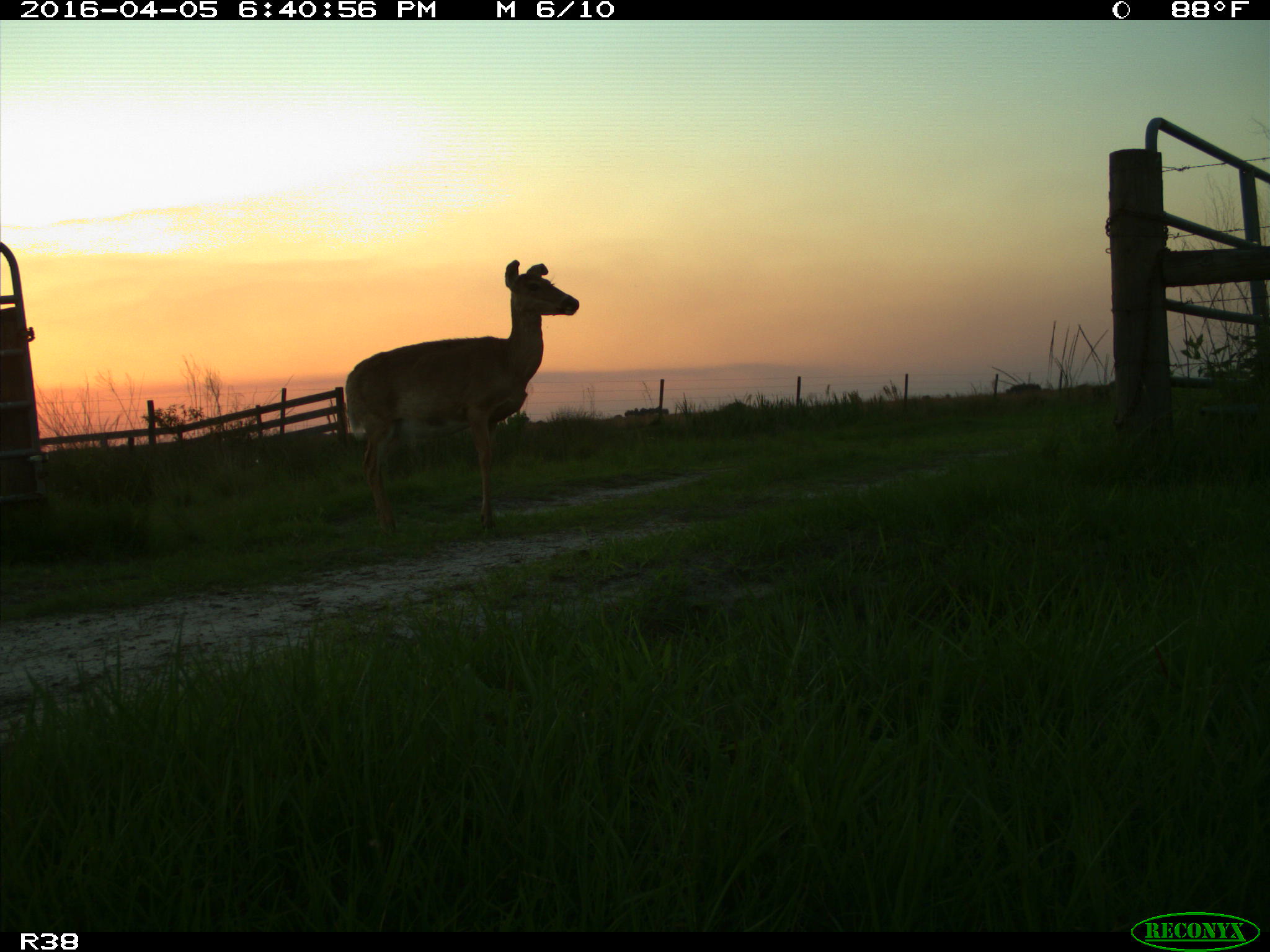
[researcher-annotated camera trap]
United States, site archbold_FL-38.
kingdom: Animalia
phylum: Chordata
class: Mammalia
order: Artiodactyla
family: Cervidae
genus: Odocoileus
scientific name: Odocoileus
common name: deer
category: unidentified deer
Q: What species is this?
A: Unidentified deer (deer) (Odocoileus).